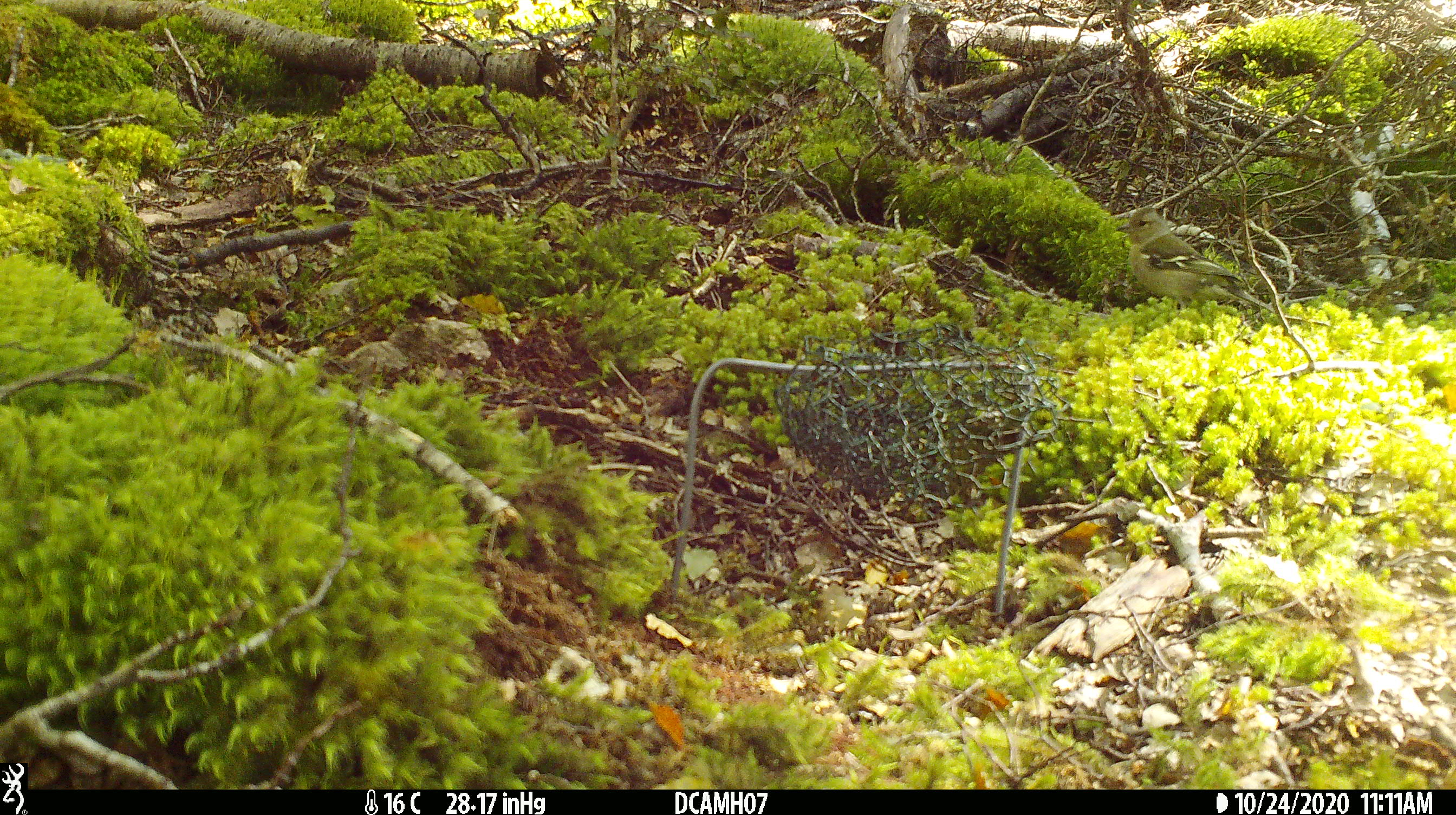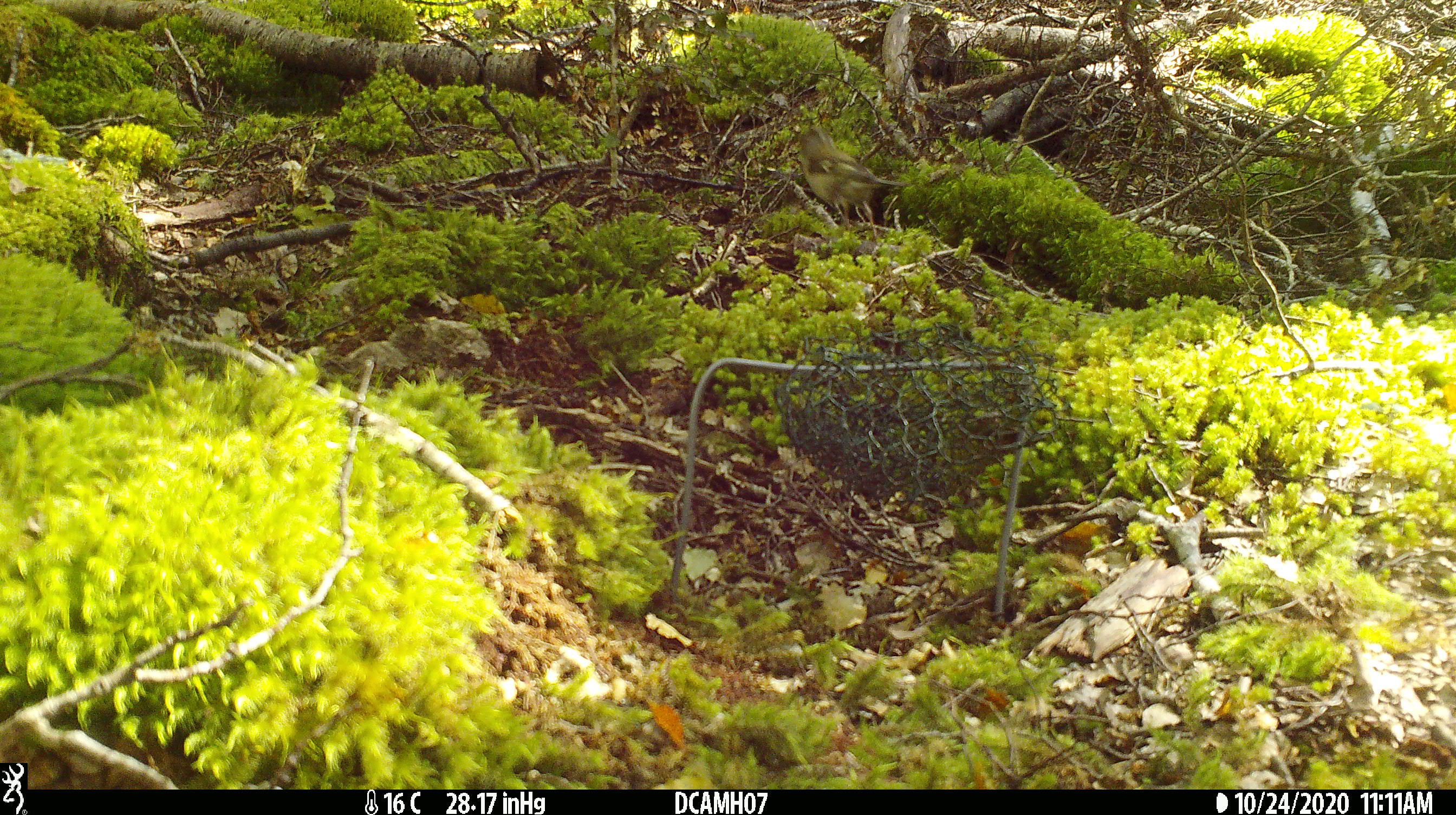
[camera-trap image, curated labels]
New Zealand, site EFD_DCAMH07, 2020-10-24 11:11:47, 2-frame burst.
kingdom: Animalia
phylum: Chordata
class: Aves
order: Passeriformes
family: Fringillidae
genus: Fringilla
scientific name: Fringilla coelebs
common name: common chaffinch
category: chaffinch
Chaffinch (common chaffinch) (Fringilla coelebs).